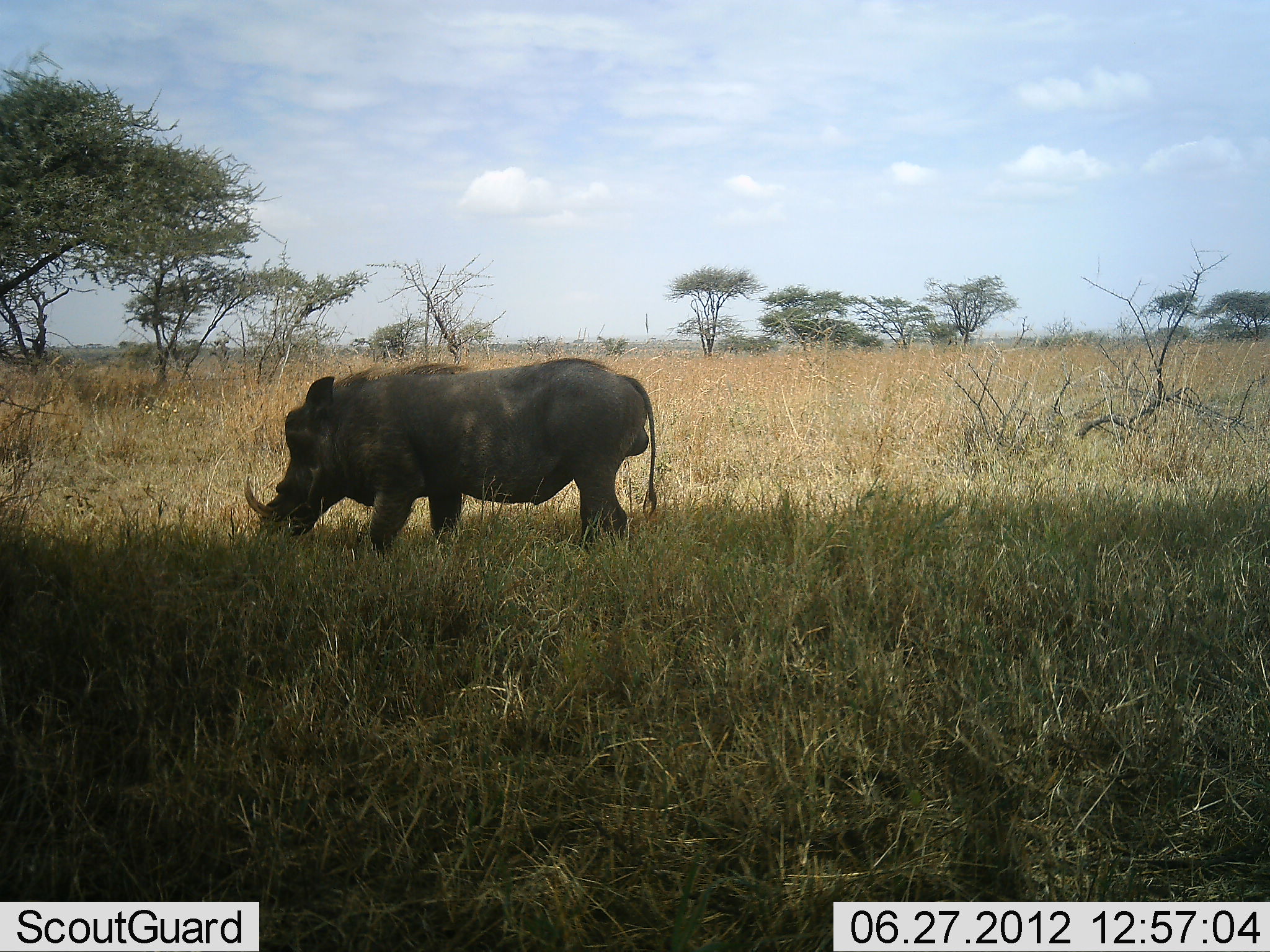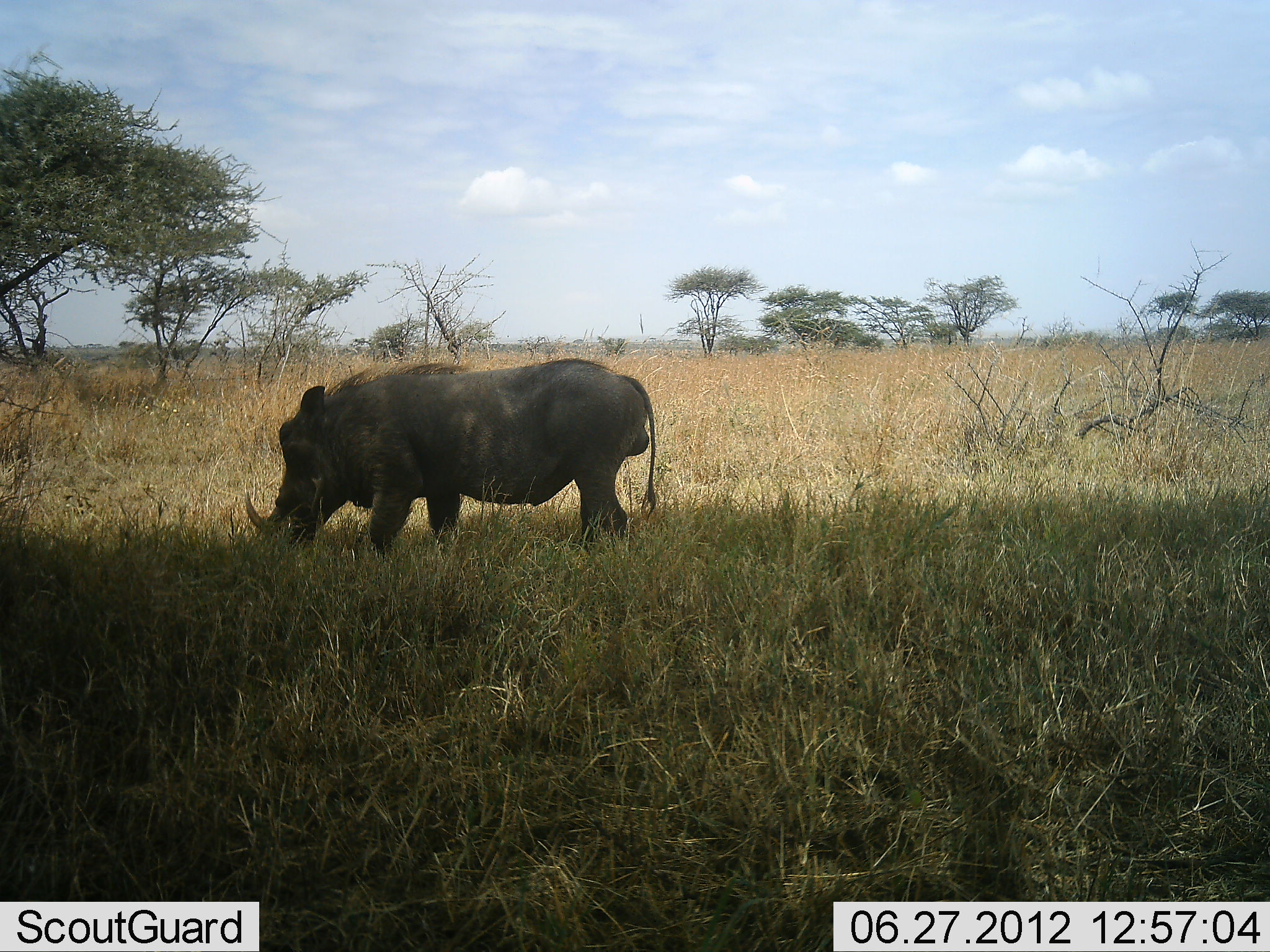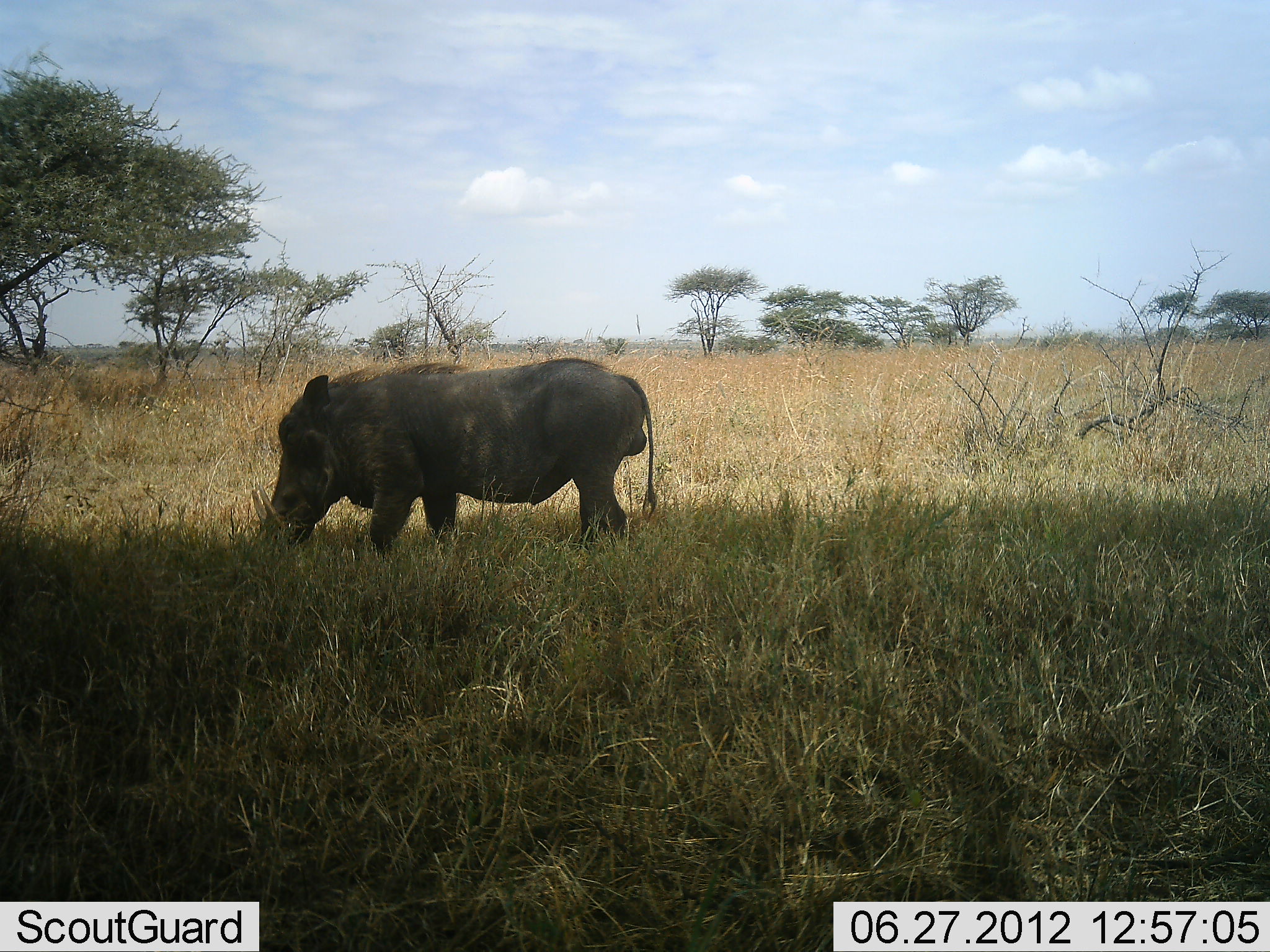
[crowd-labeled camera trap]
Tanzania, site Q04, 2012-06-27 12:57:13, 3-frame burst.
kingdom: Animalia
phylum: Chordata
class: Mammalia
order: Artiodactyla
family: Suidae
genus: Phacochoerus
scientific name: Phacochoerus africanus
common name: warthog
Warthog (Phacochoerus africanus), count 1. Behavior (volunteer vote fractions): standing 40%, resting 0%, moving 10%, interacting 0%. Young present (vote fraction): 0%. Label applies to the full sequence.